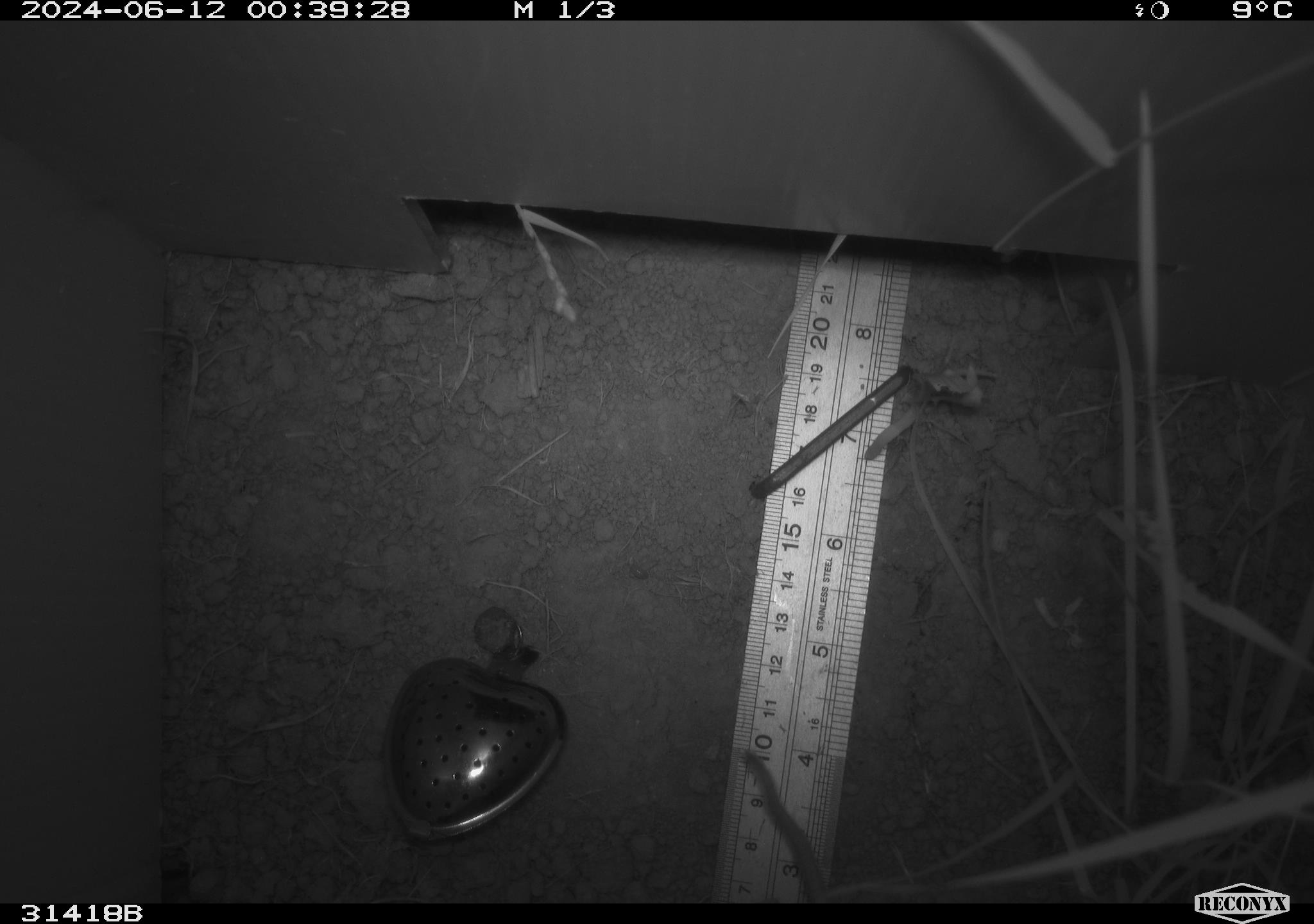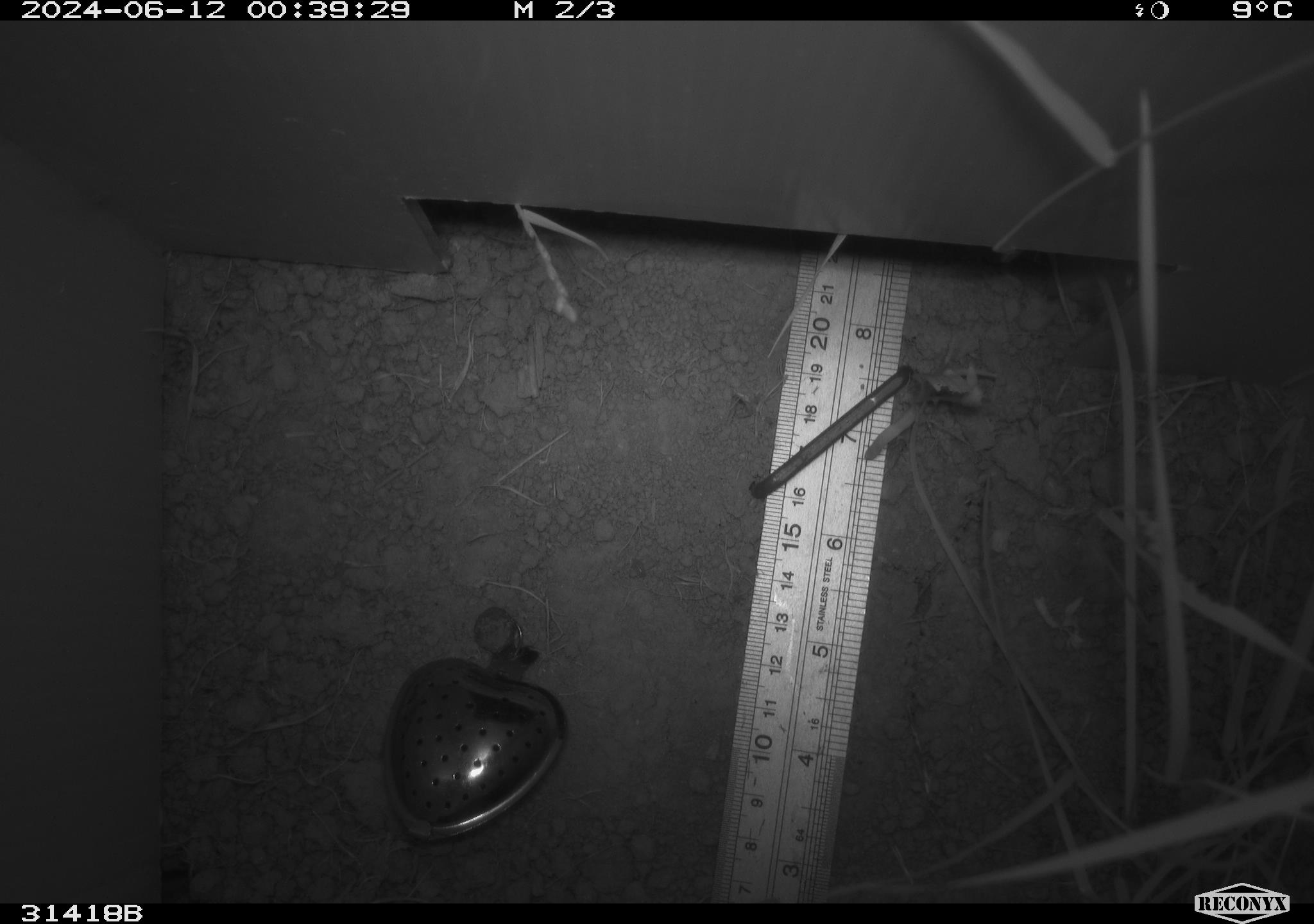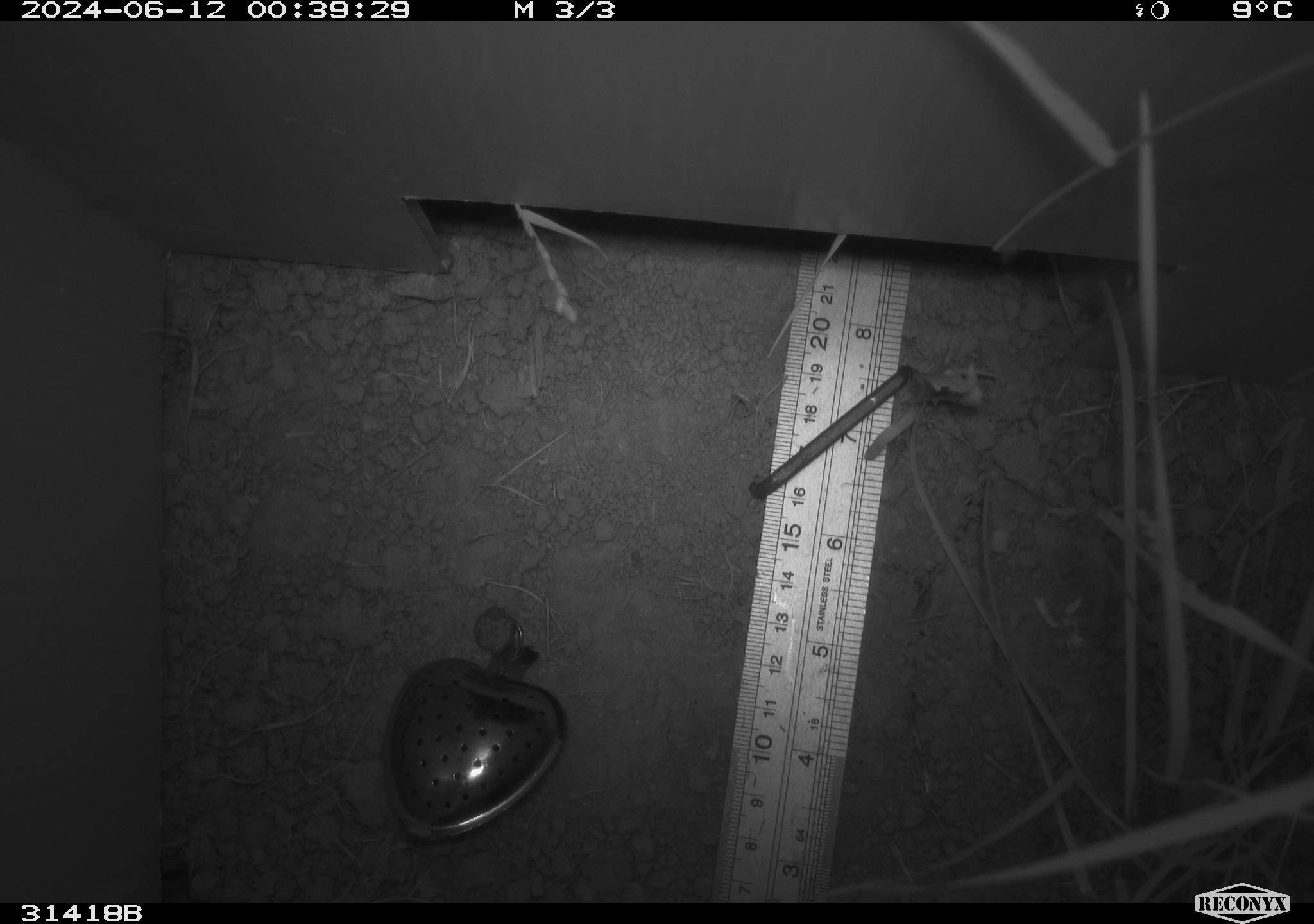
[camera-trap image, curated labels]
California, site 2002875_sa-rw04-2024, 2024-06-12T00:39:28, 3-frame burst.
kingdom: Animalia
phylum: Chordata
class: Mammalia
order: Rodentia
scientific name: Rodentia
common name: rodent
Rodent (Rodentia).